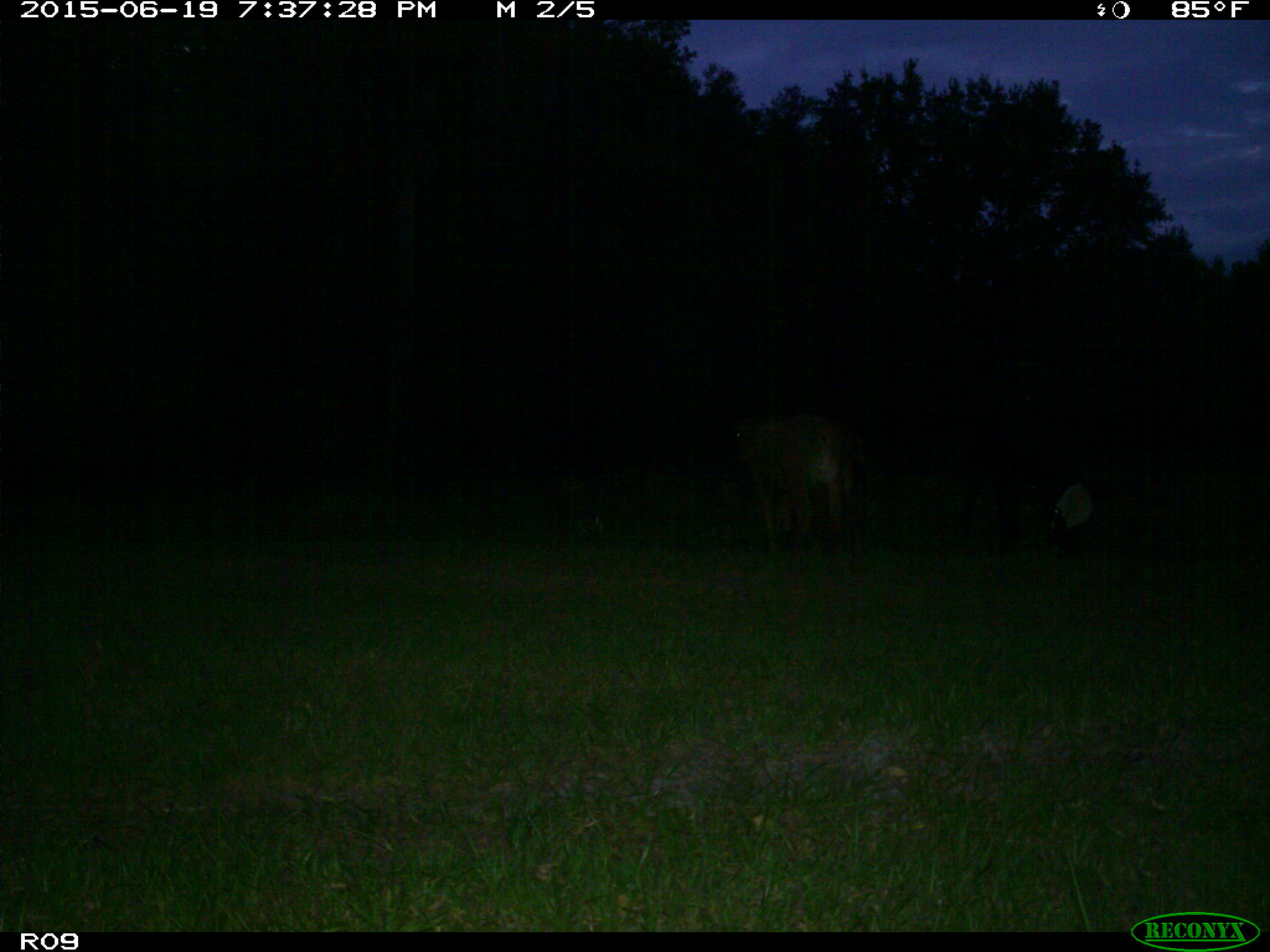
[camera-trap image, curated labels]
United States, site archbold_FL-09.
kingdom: Animalia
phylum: Chordata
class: Mammalia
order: Artiodactyla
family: Bovidae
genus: Bos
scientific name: Bos taurus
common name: domestic cow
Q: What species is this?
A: Bos taurus (domestic cow).